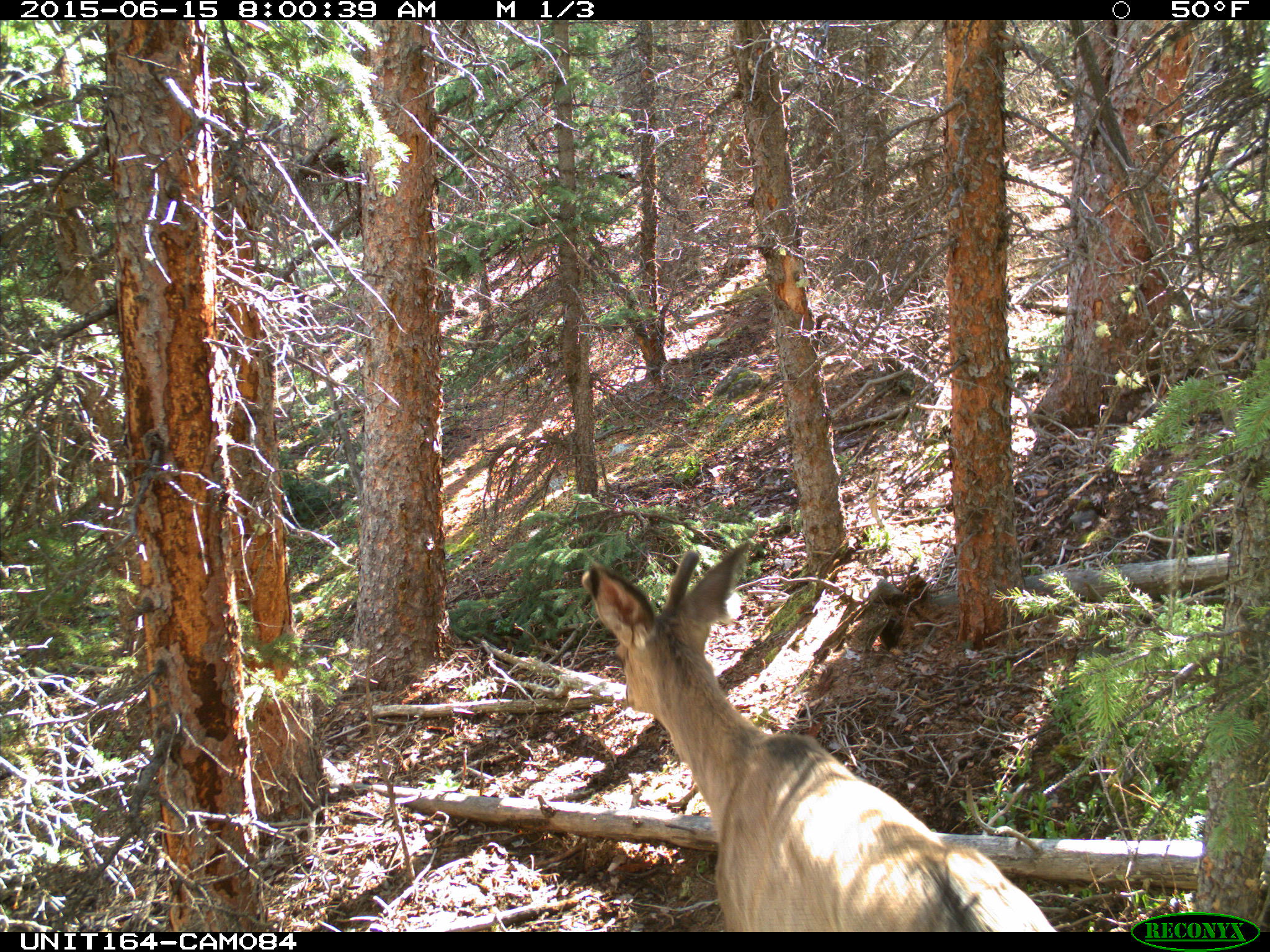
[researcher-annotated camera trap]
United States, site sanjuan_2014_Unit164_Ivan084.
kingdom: Animalia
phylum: Chordata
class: Mammalia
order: Artiodactyla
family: Cervidae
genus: Odocoileus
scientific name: Odocoileus hemionus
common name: mule deer